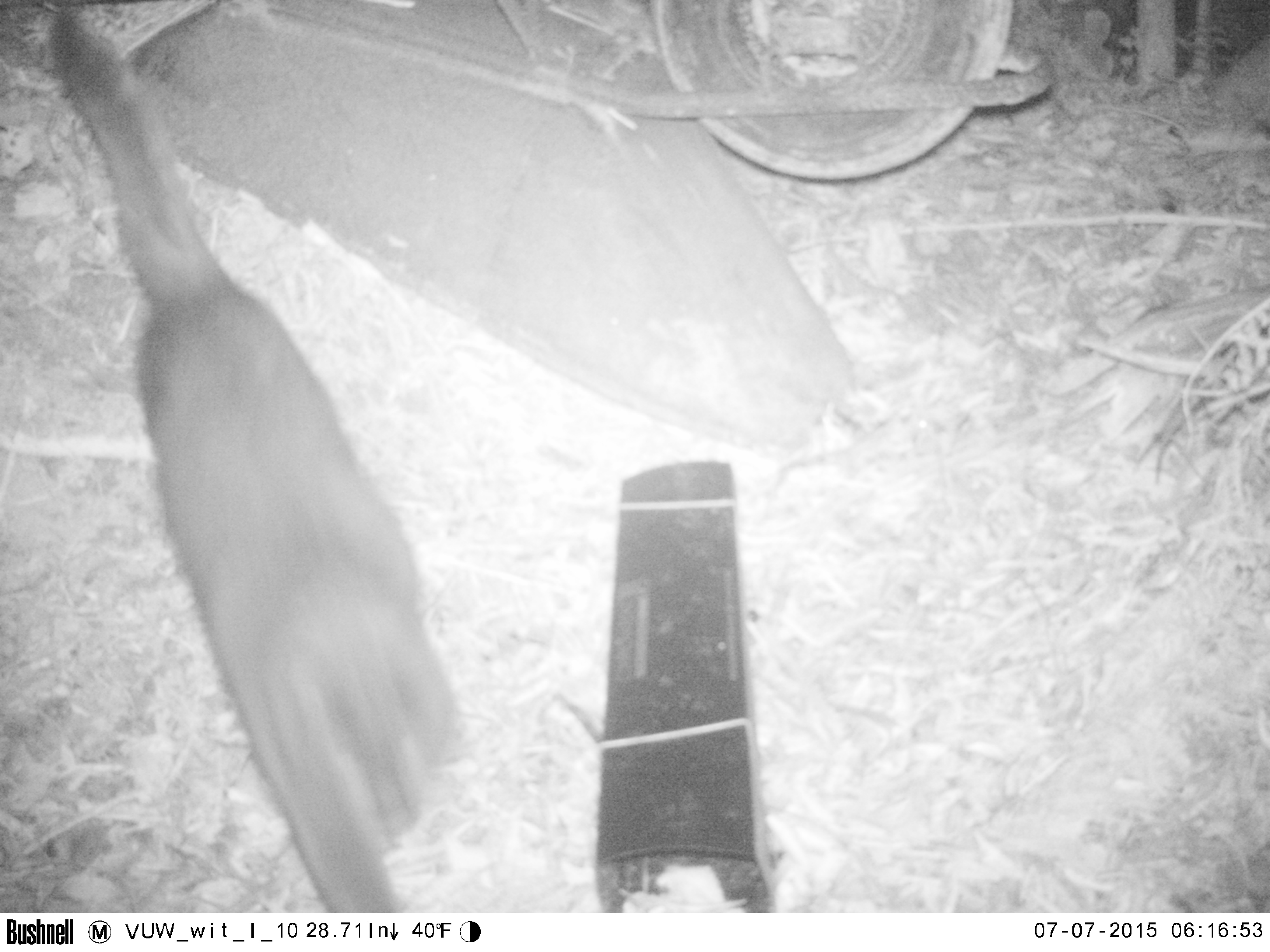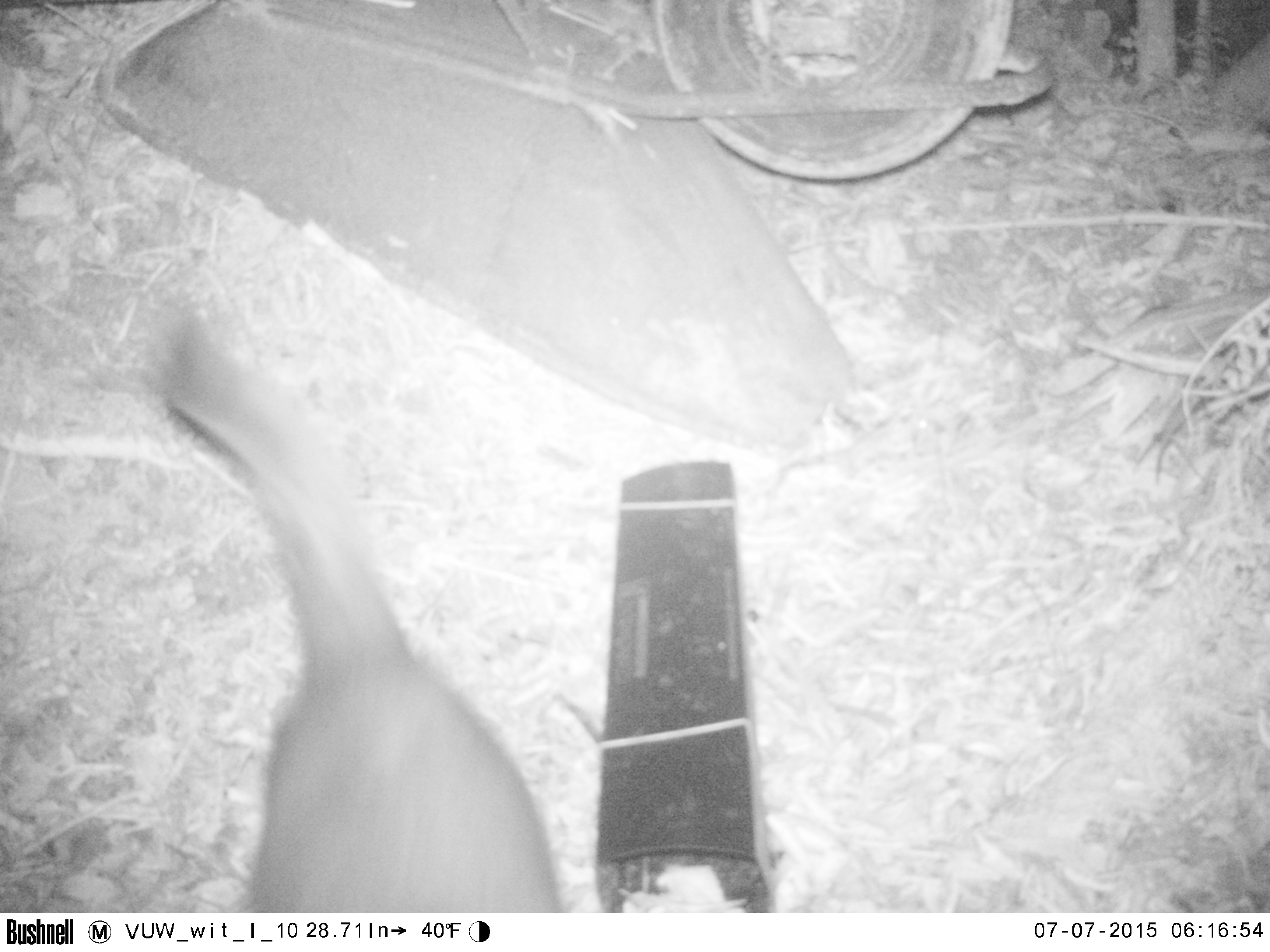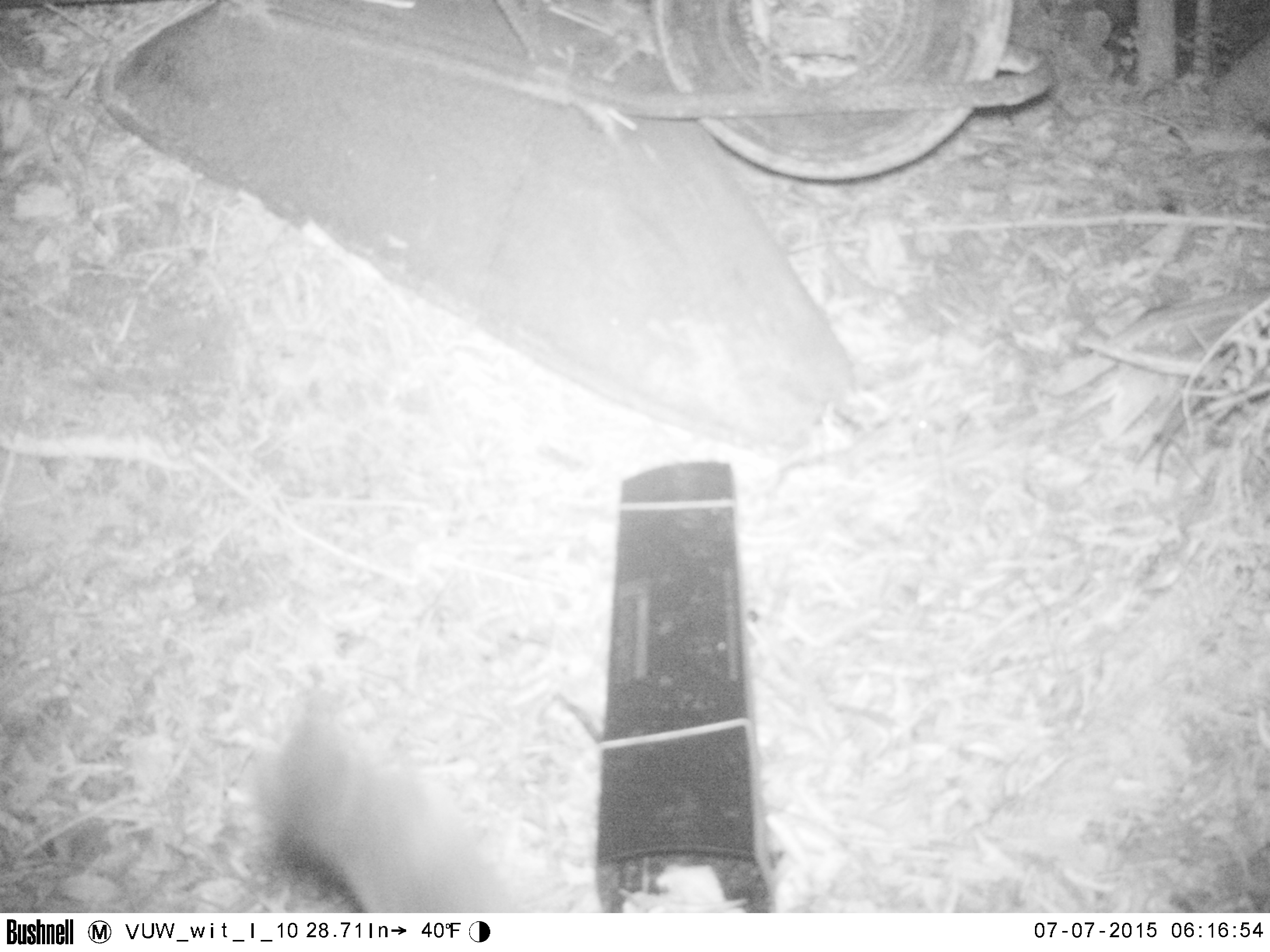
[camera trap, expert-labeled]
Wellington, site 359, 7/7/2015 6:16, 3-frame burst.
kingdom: Animalia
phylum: Chordata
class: Mammalia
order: Carnivora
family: Felidae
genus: Felis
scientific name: Felis catus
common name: cat